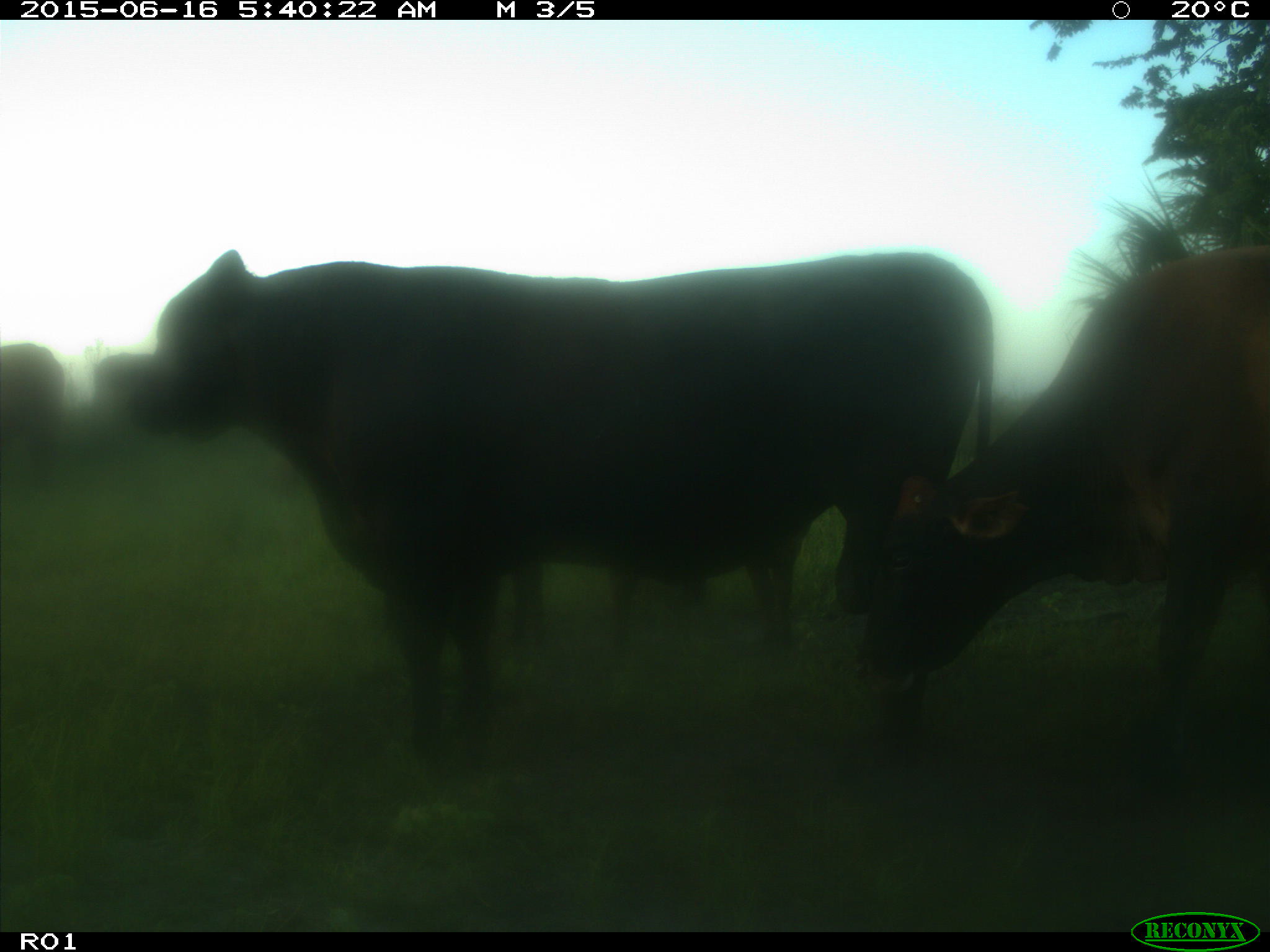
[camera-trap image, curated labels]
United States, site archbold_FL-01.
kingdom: Animalia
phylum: Chordata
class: Mammalia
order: Artiodactyla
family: Bovidae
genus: Bos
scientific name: Bos taurus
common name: domestic cow